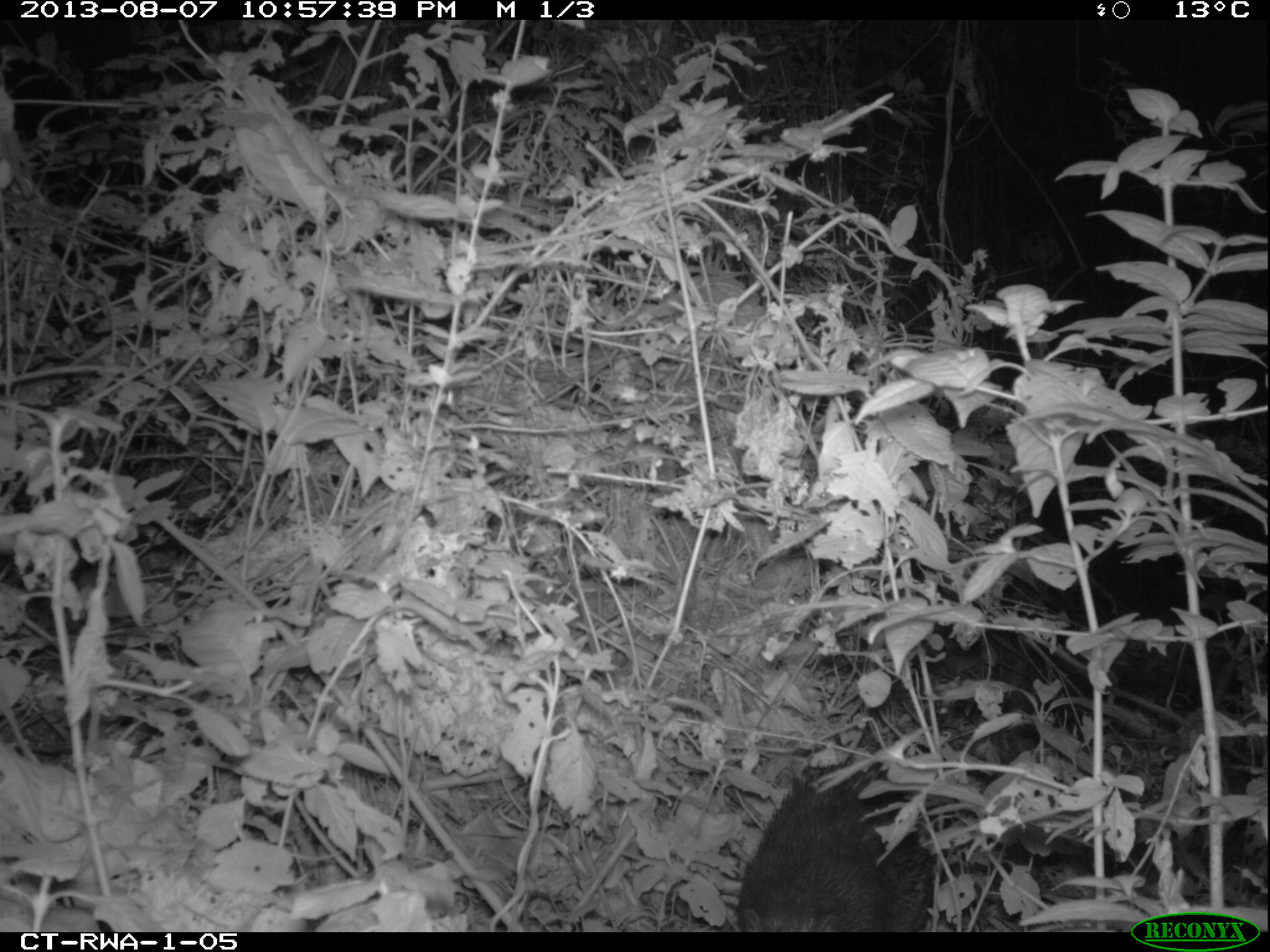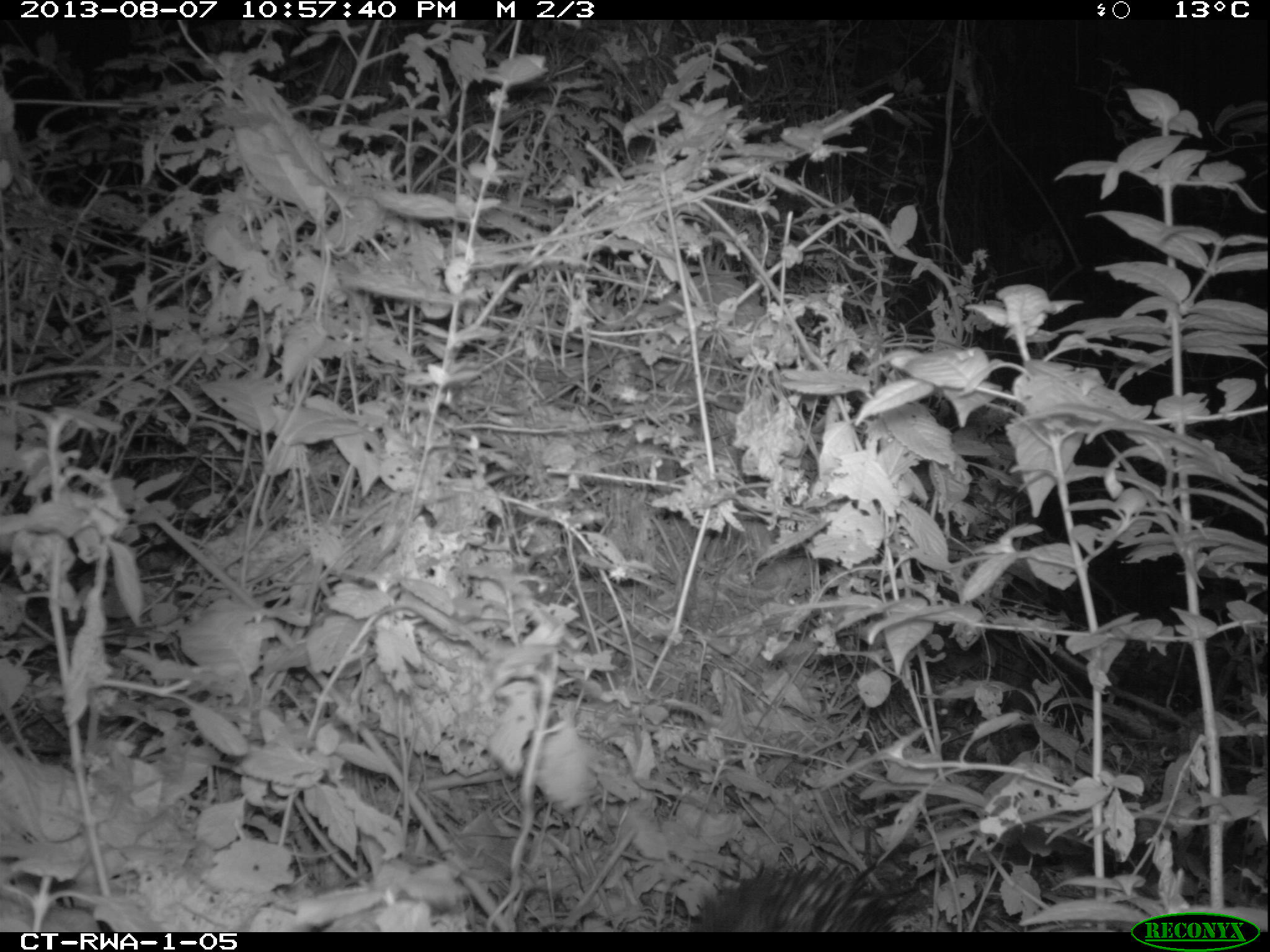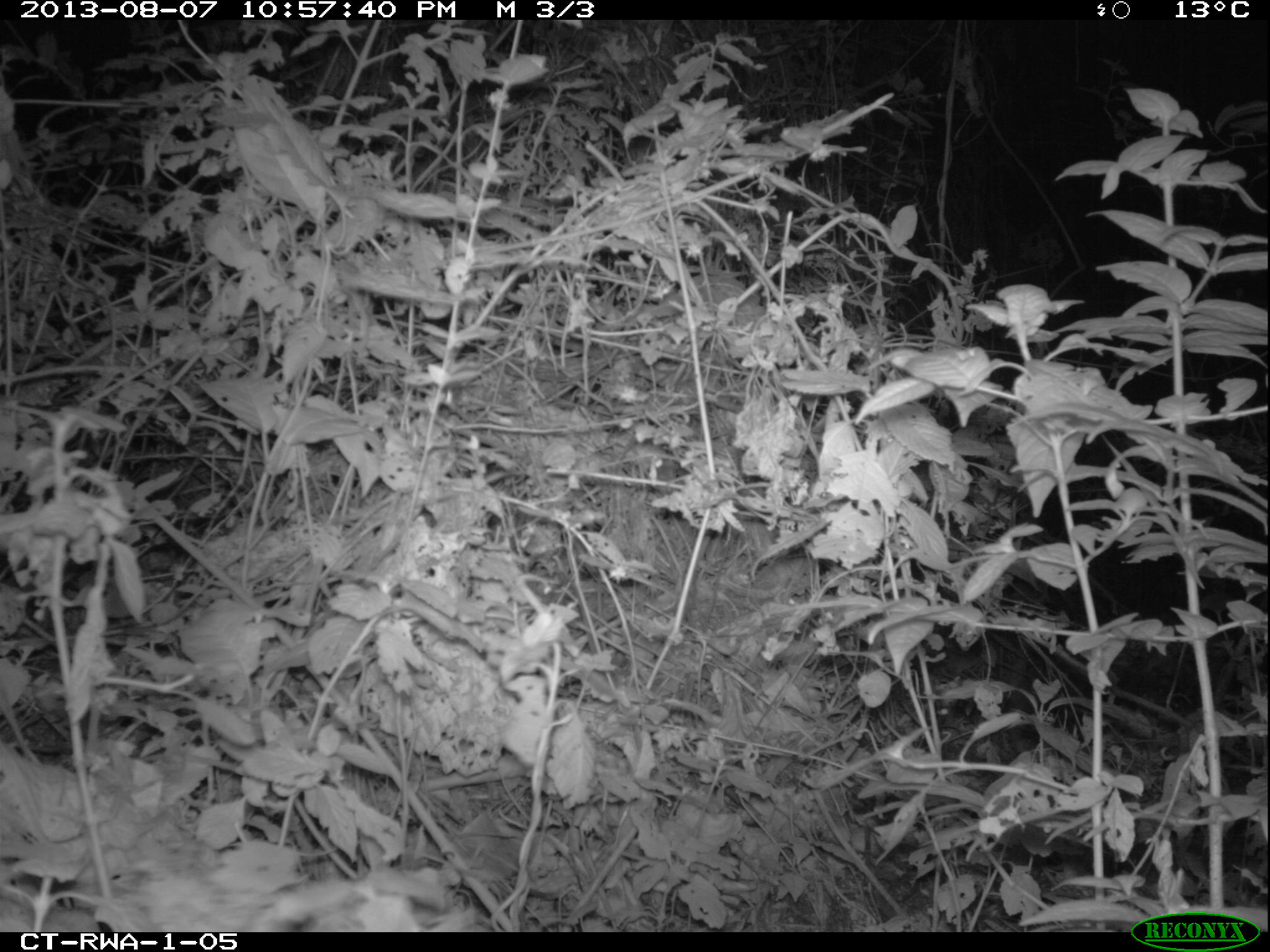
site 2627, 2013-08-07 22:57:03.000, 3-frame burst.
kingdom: Animalia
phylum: Chordata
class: Mammalia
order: Rodentia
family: Hystricidae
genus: Atherurus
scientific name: Atherurus africanus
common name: african brush-tailed porcupine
Atherurus africanus (african brush-tailed porcupine), count 1.